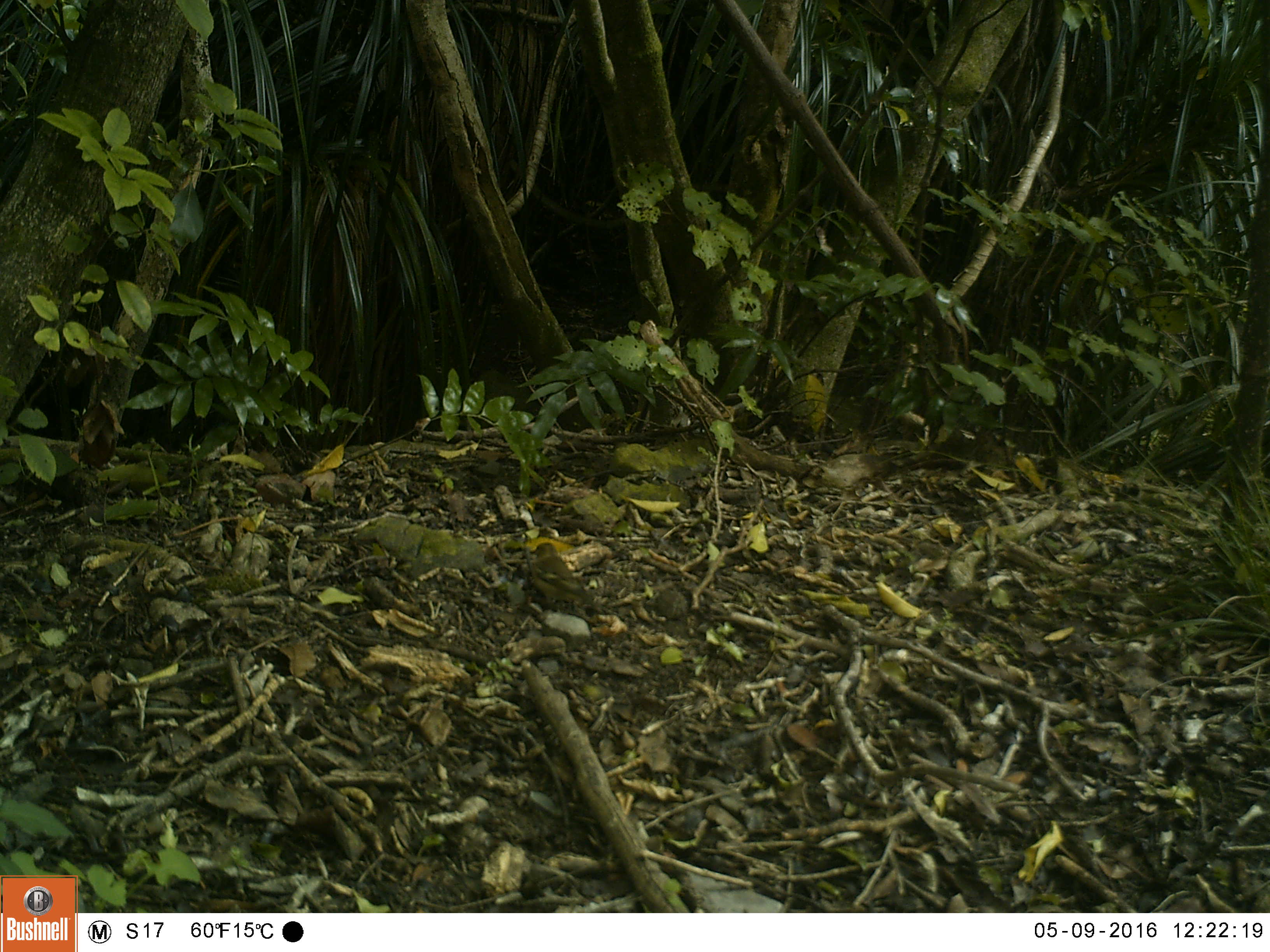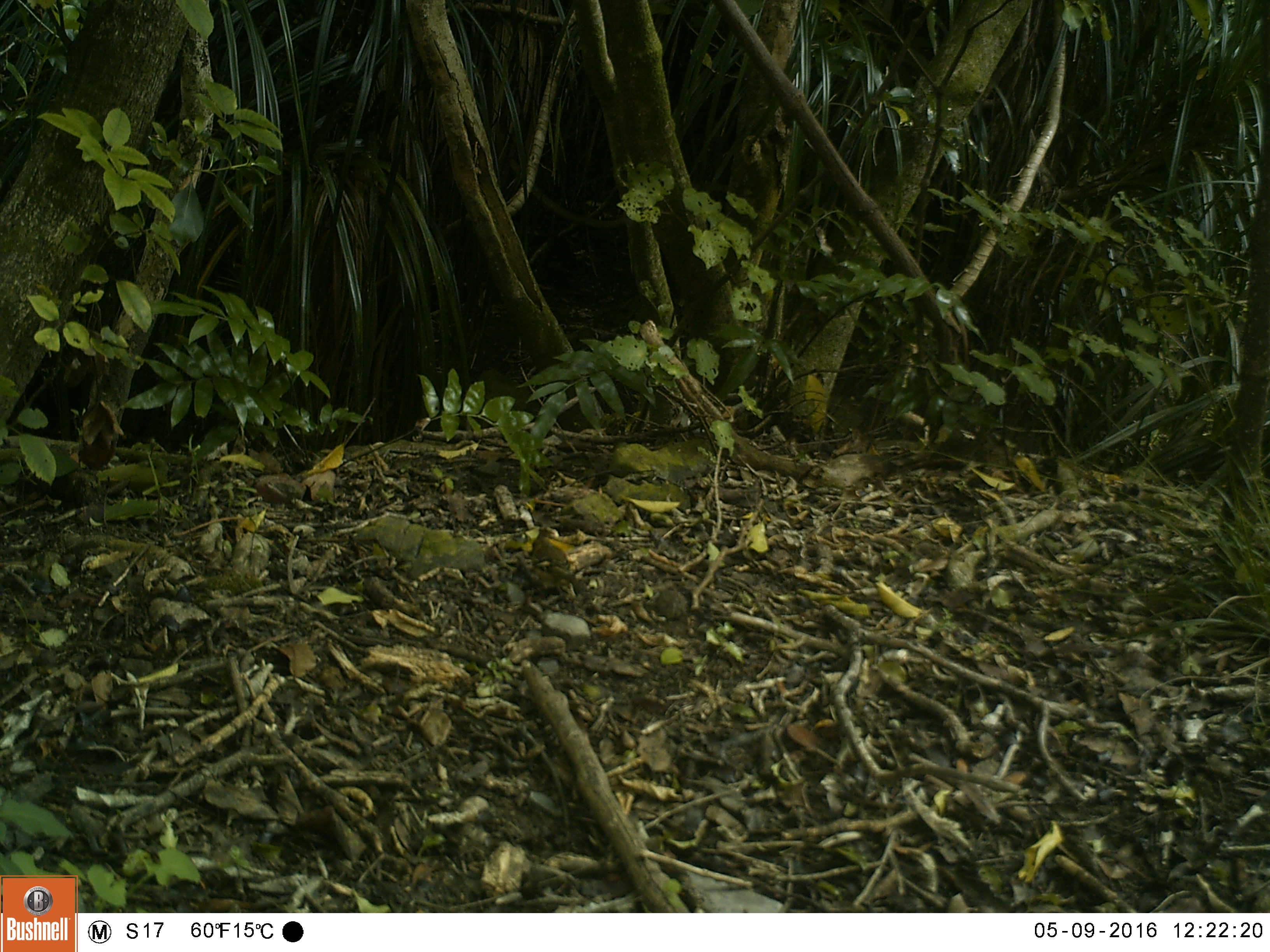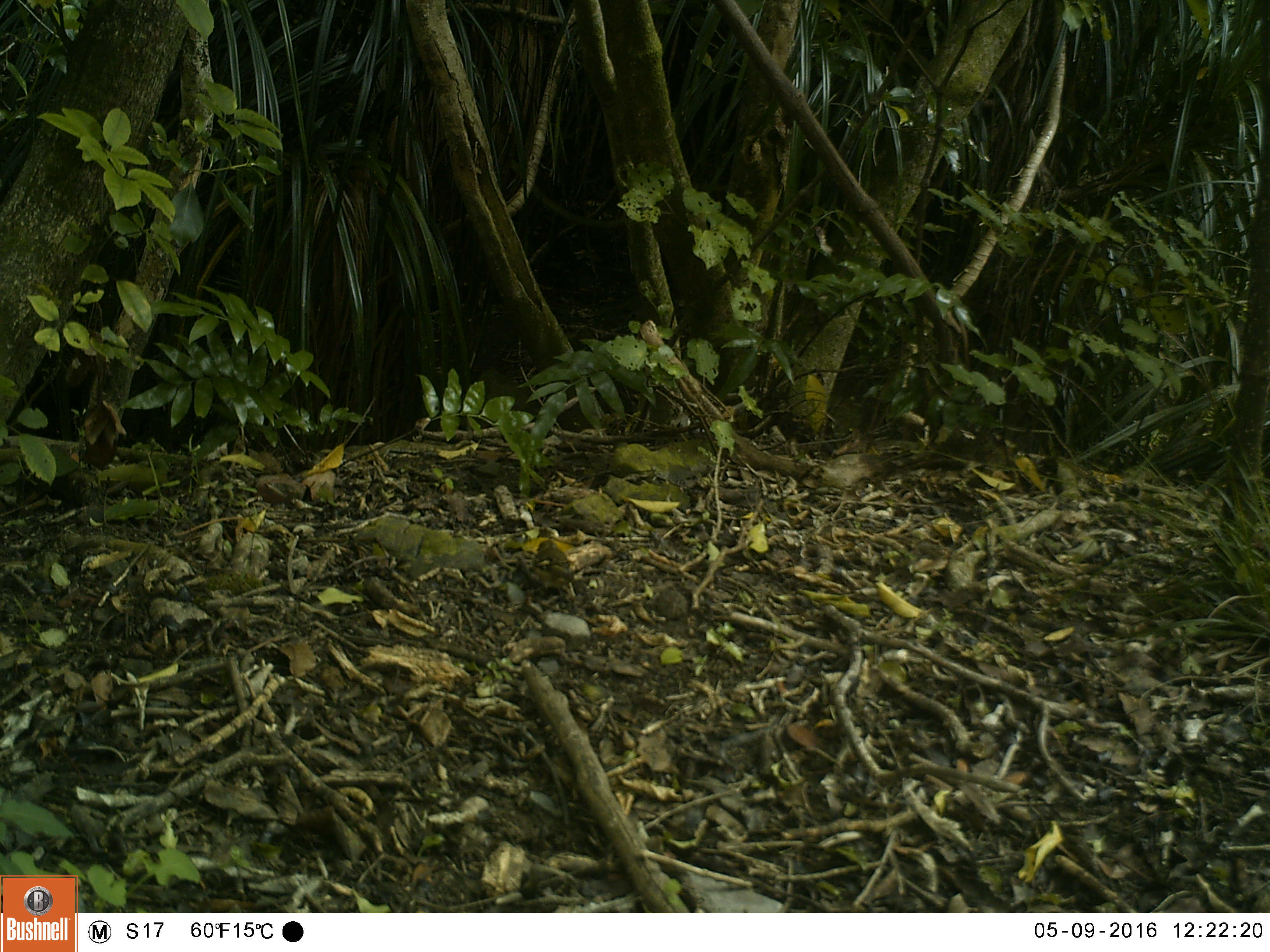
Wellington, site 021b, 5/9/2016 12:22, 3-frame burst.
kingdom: Animalia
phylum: Chordata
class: Aves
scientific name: Aves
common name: bird